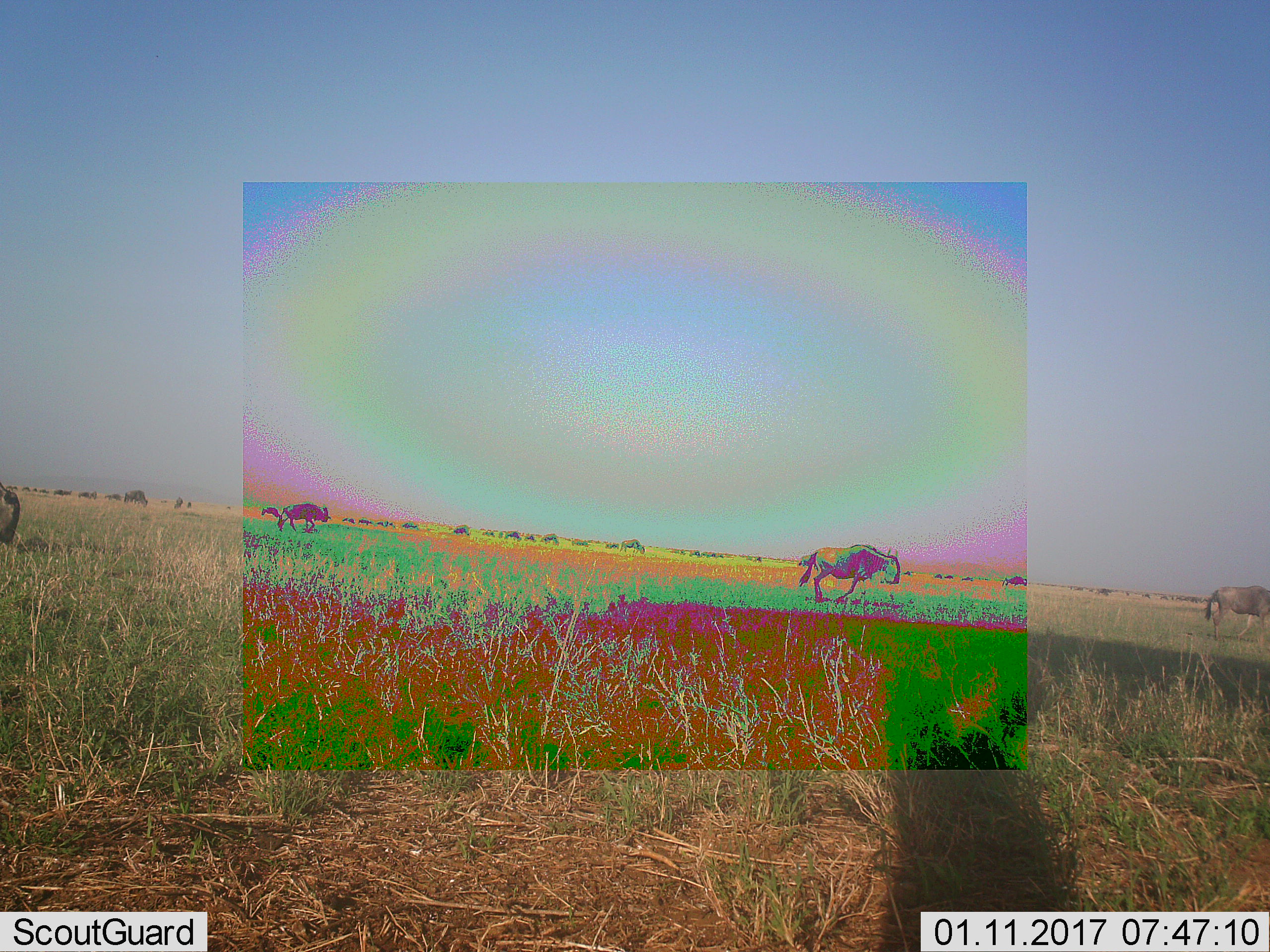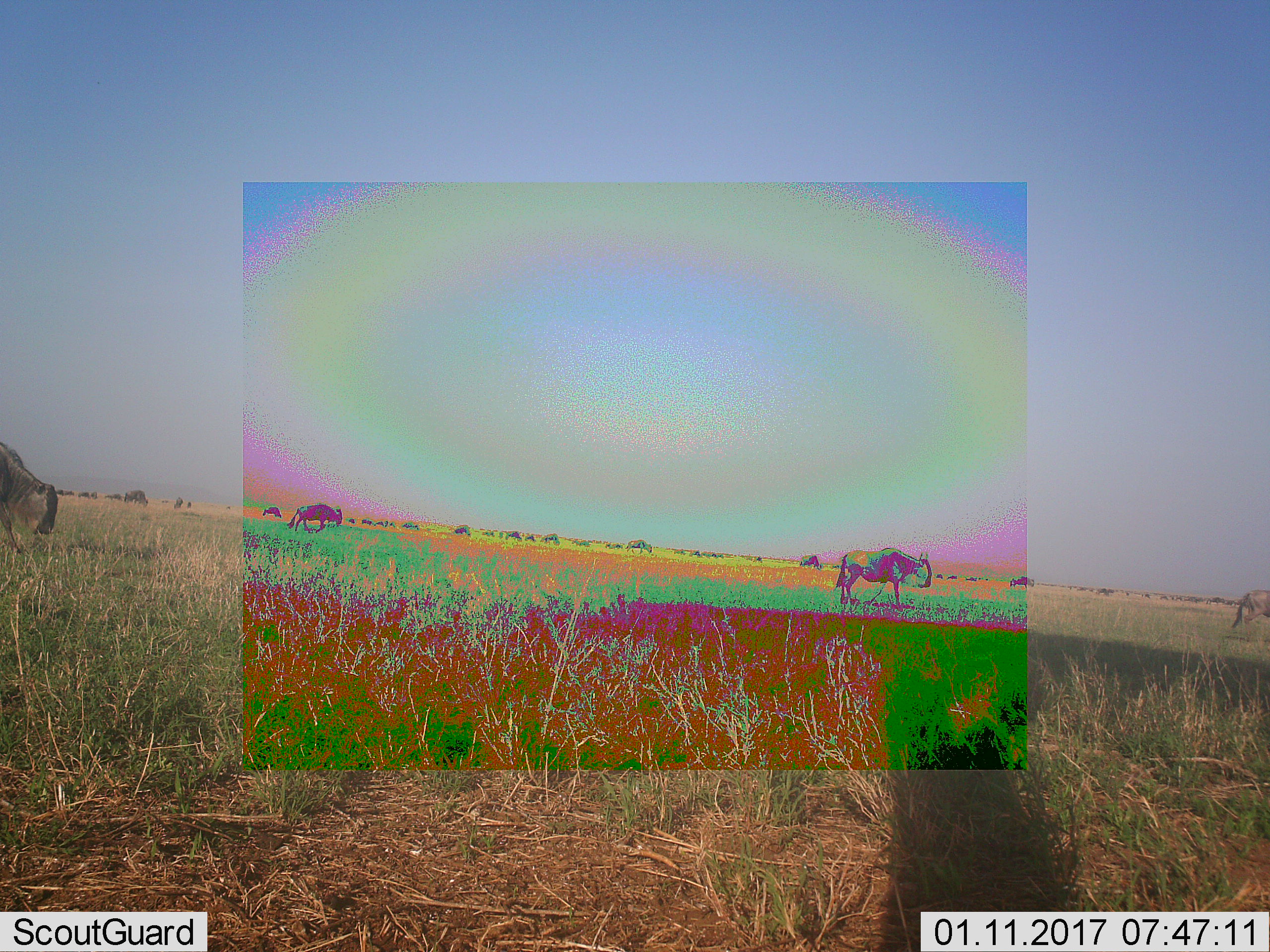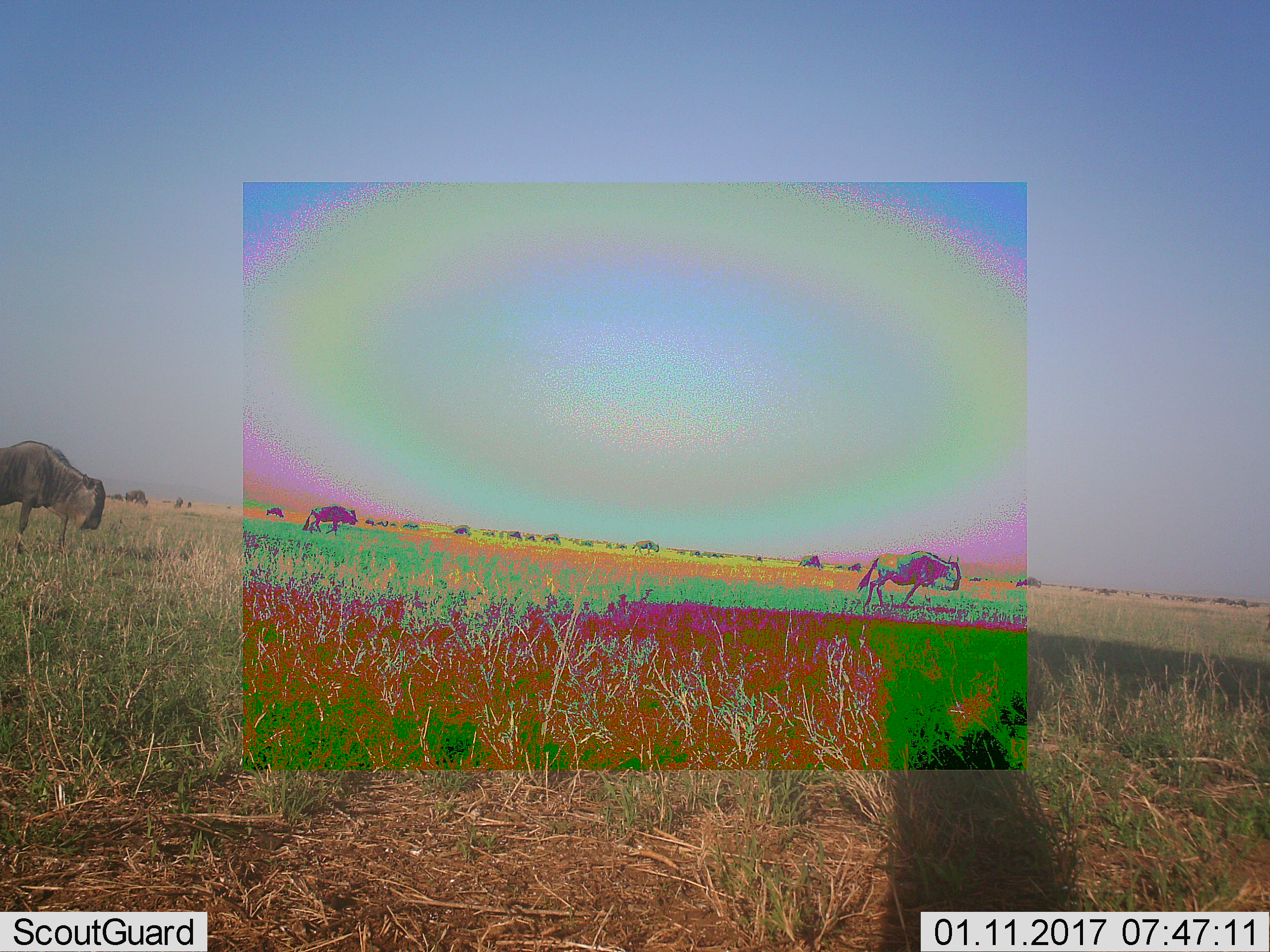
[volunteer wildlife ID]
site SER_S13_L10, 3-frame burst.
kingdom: Animalia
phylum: Chordata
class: Mammalia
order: Artiodactyla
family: Bovidae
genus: Connochaetes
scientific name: Connochaetes taurinus taurinus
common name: blue wildebeest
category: wildebeestblue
Wildebeestblue (blue wildebeest) (Connochaetes taurinus taurinus), count 4. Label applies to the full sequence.